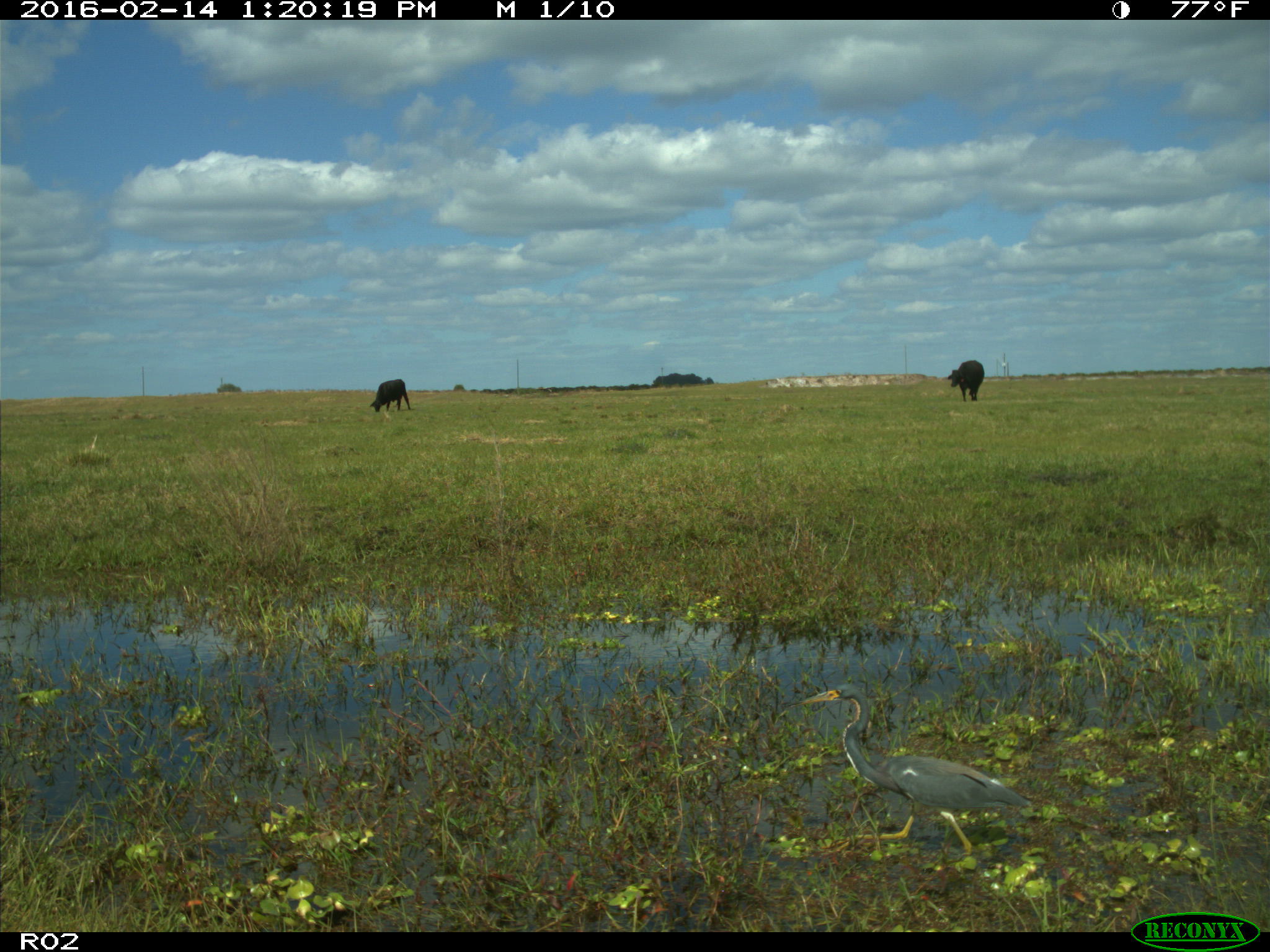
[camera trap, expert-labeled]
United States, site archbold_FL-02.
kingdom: Animalia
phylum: Chordata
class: Mammalia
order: Artiodactyla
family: Bovidae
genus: Bos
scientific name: Bos taurus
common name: domestic cow